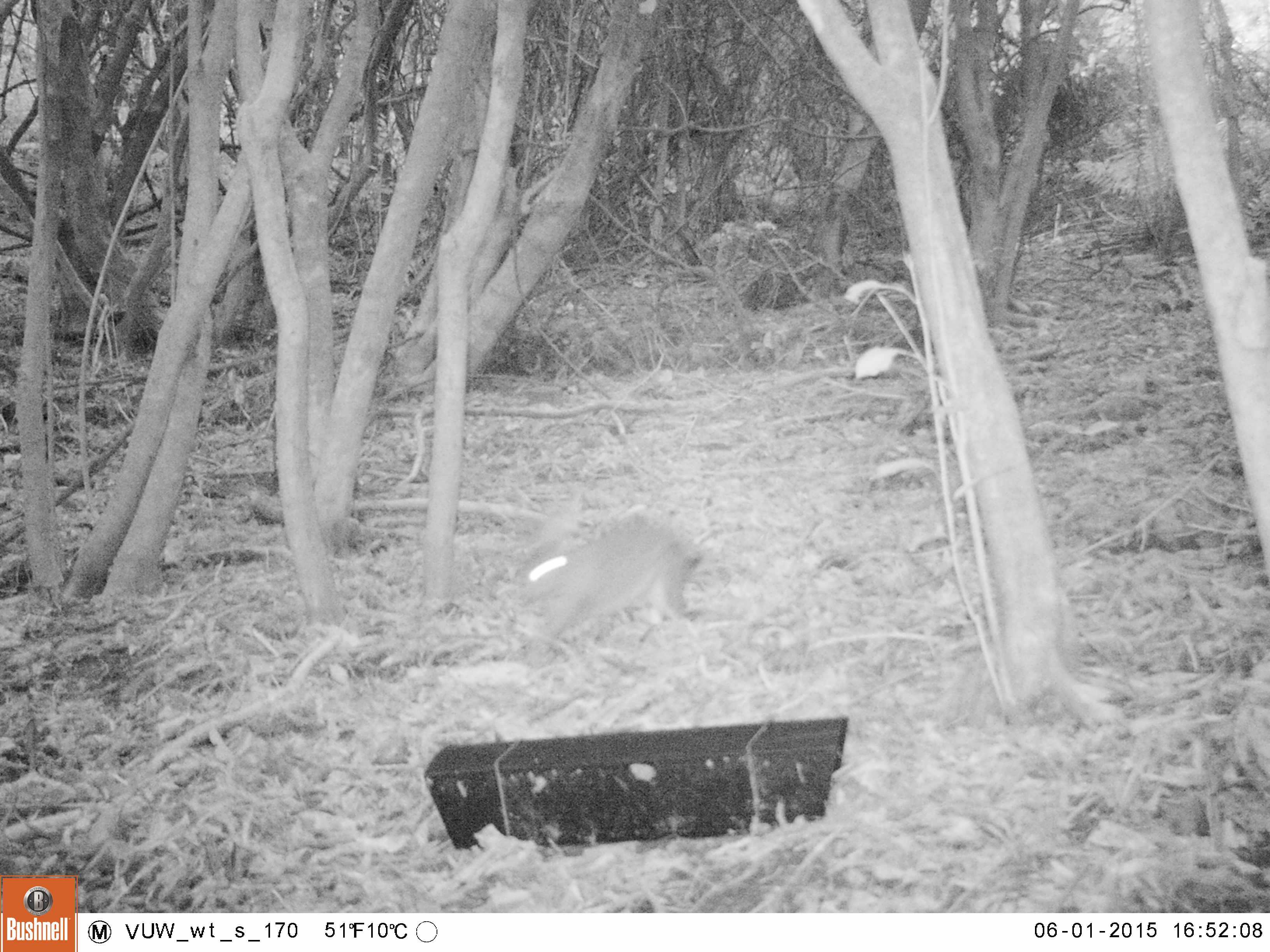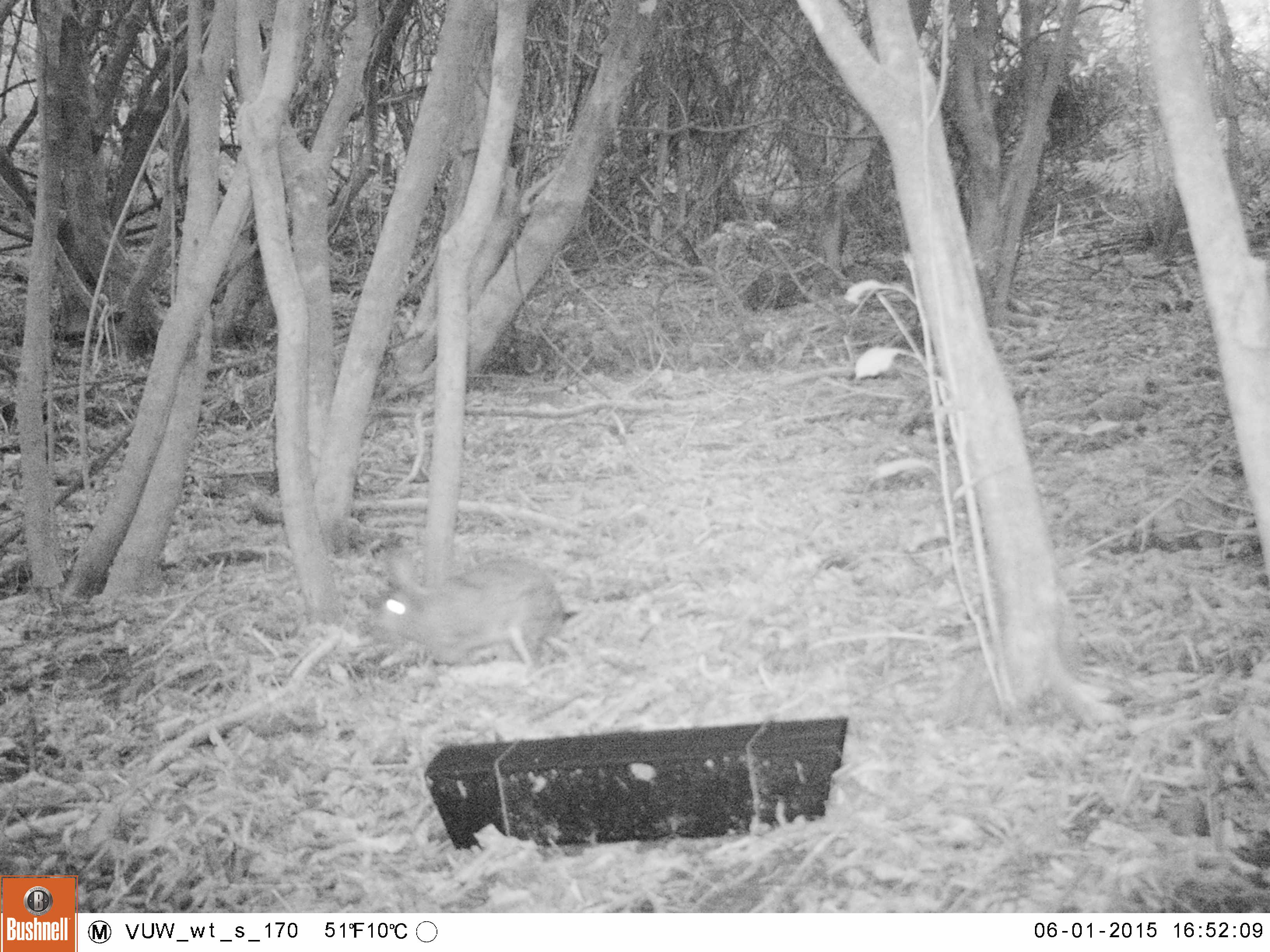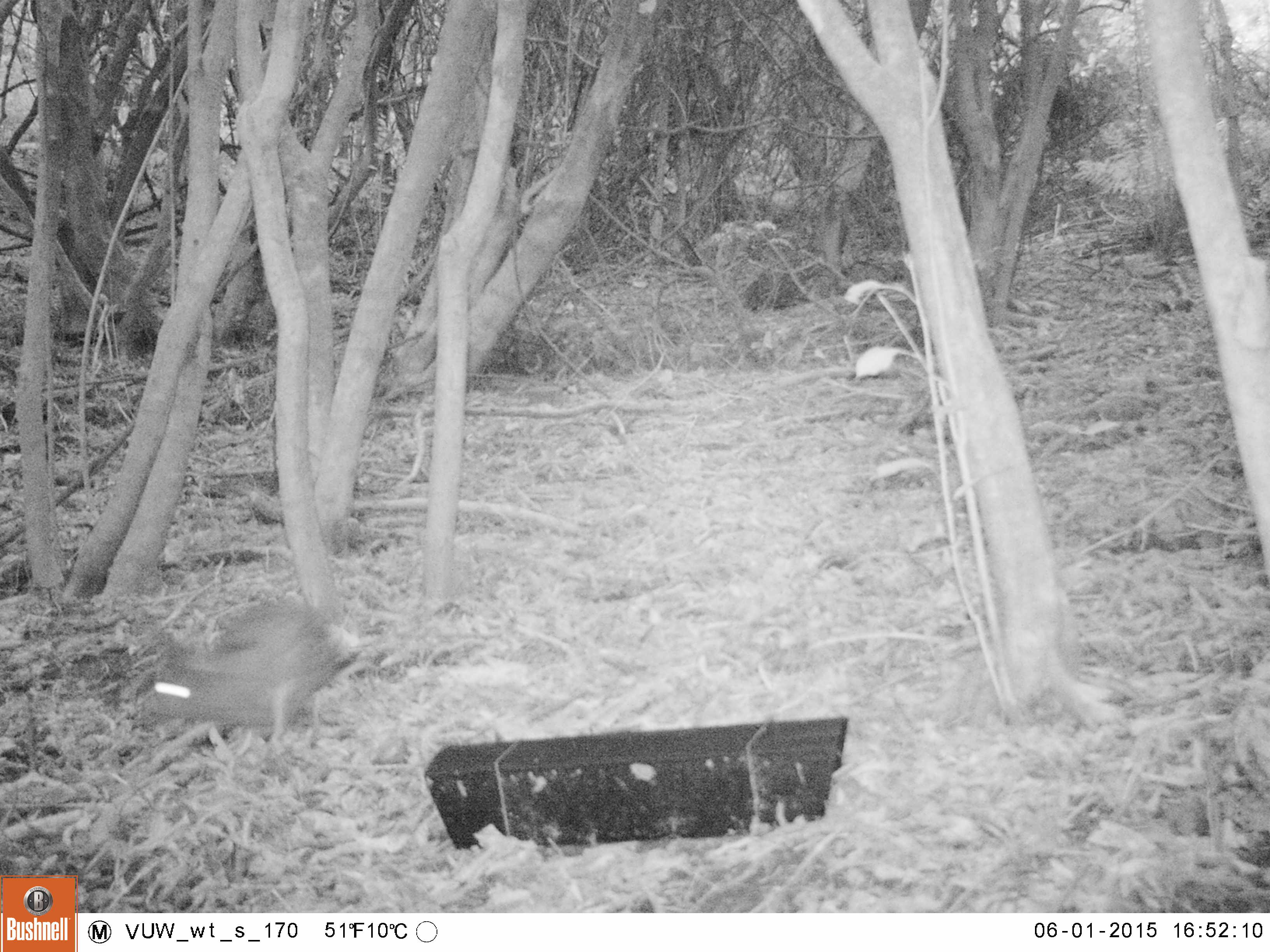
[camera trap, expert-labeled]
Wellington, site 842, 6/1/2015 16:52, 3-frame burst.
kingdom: Animalia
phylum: Chordata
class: Mammalia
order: Lagomorpha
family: Leporidae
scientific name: Leporidae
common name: rabbit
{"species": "rabbit (Leporidae)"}